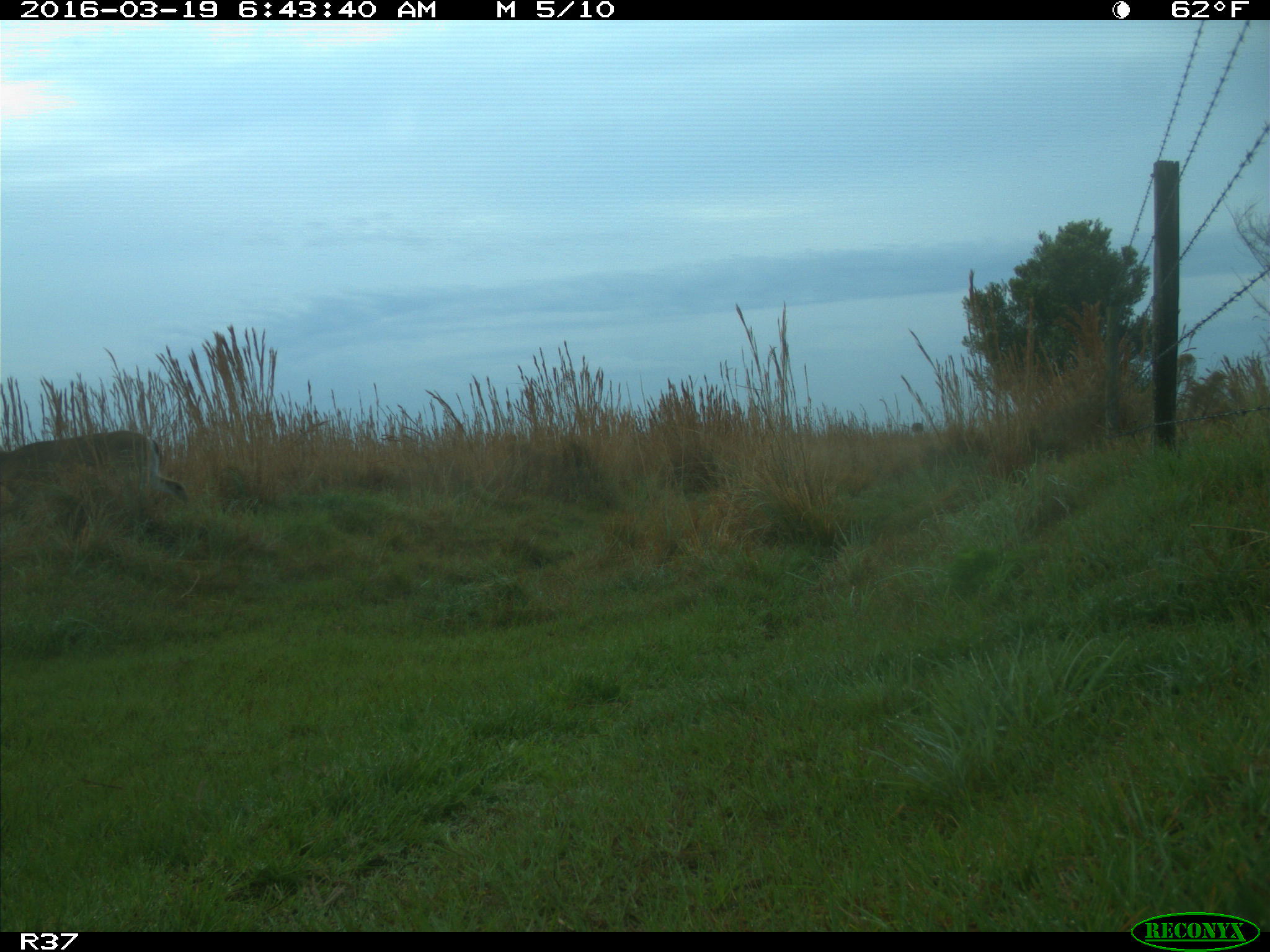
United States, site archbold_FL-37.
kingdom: Animalia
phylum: Chordata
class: Mammalia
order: Artiodactyla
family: Cervidae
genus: Odocoileus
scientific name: Odocoileus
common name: deer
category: unidentified deer